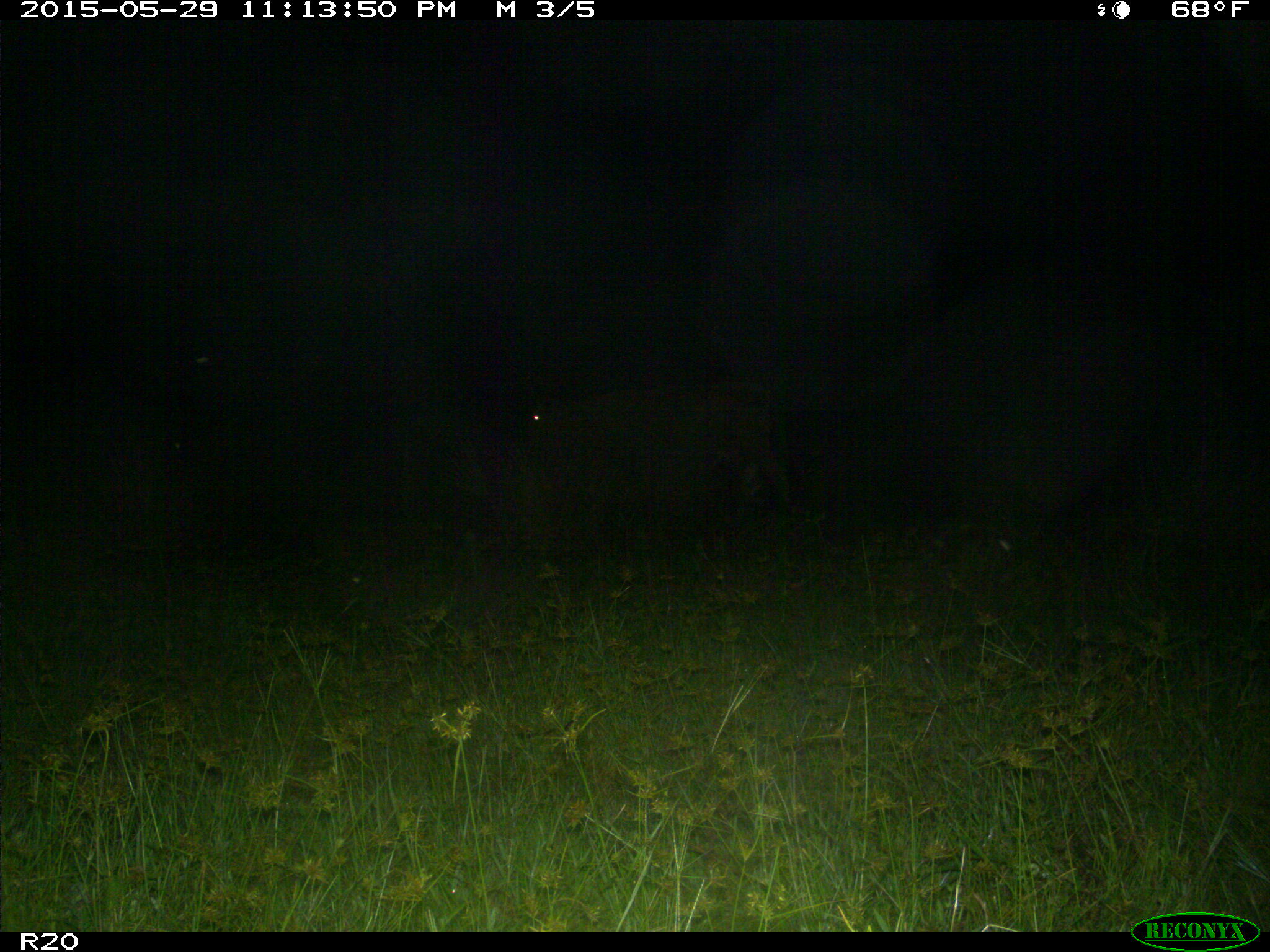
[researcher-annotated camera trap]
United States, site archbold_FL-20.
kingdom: Animalia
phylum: Chordata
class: Mammalia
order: Artiodactyla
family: Bovidae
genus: Bos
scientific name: Bos taurus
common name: domestic cow